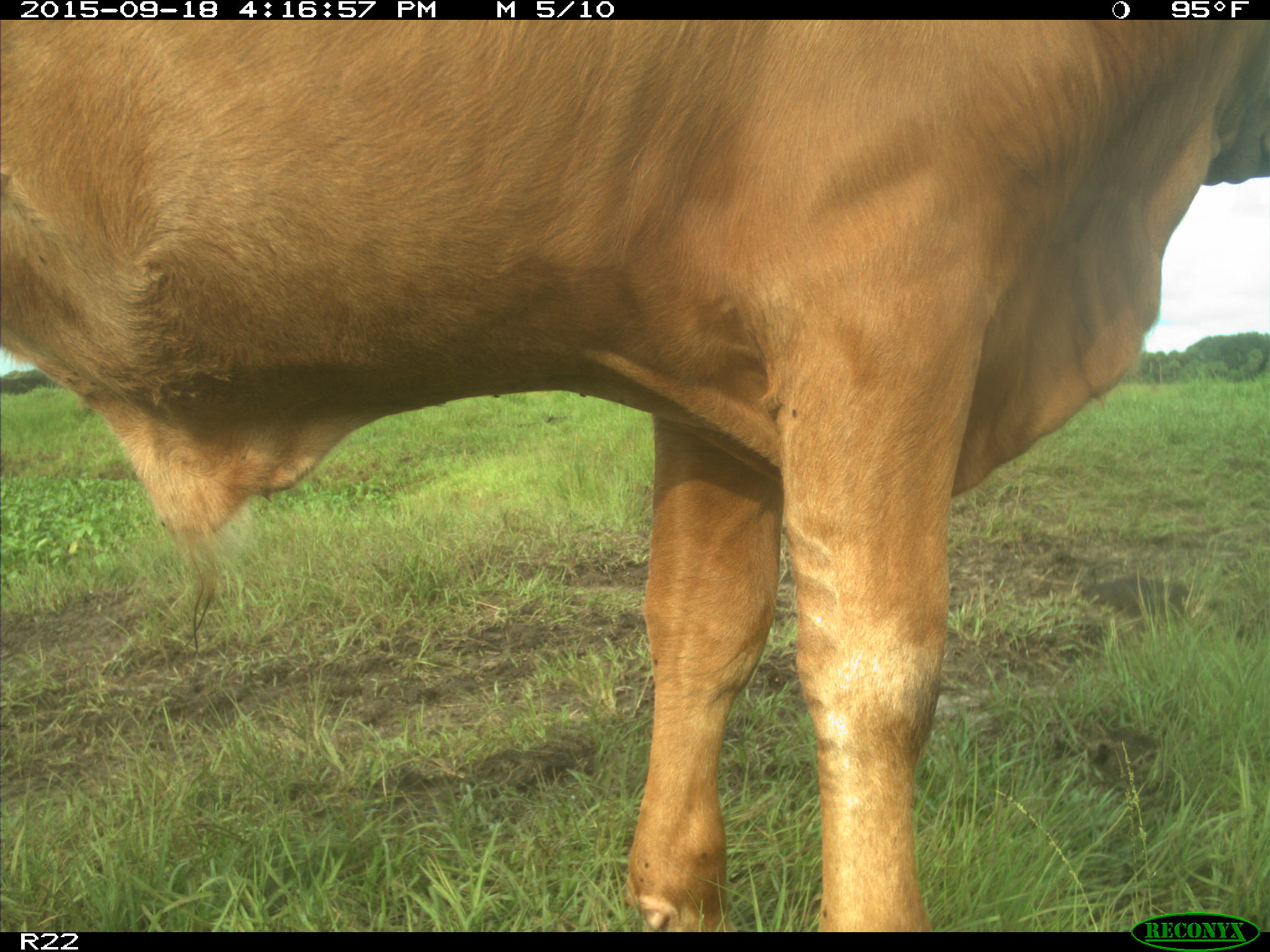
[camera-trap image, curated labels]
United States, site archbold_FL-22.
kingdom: Animalia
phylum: Chordata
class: Mammalia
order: Artiodactyla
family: Bovidae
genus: Bos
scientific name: Bos taurus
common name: domestic cow